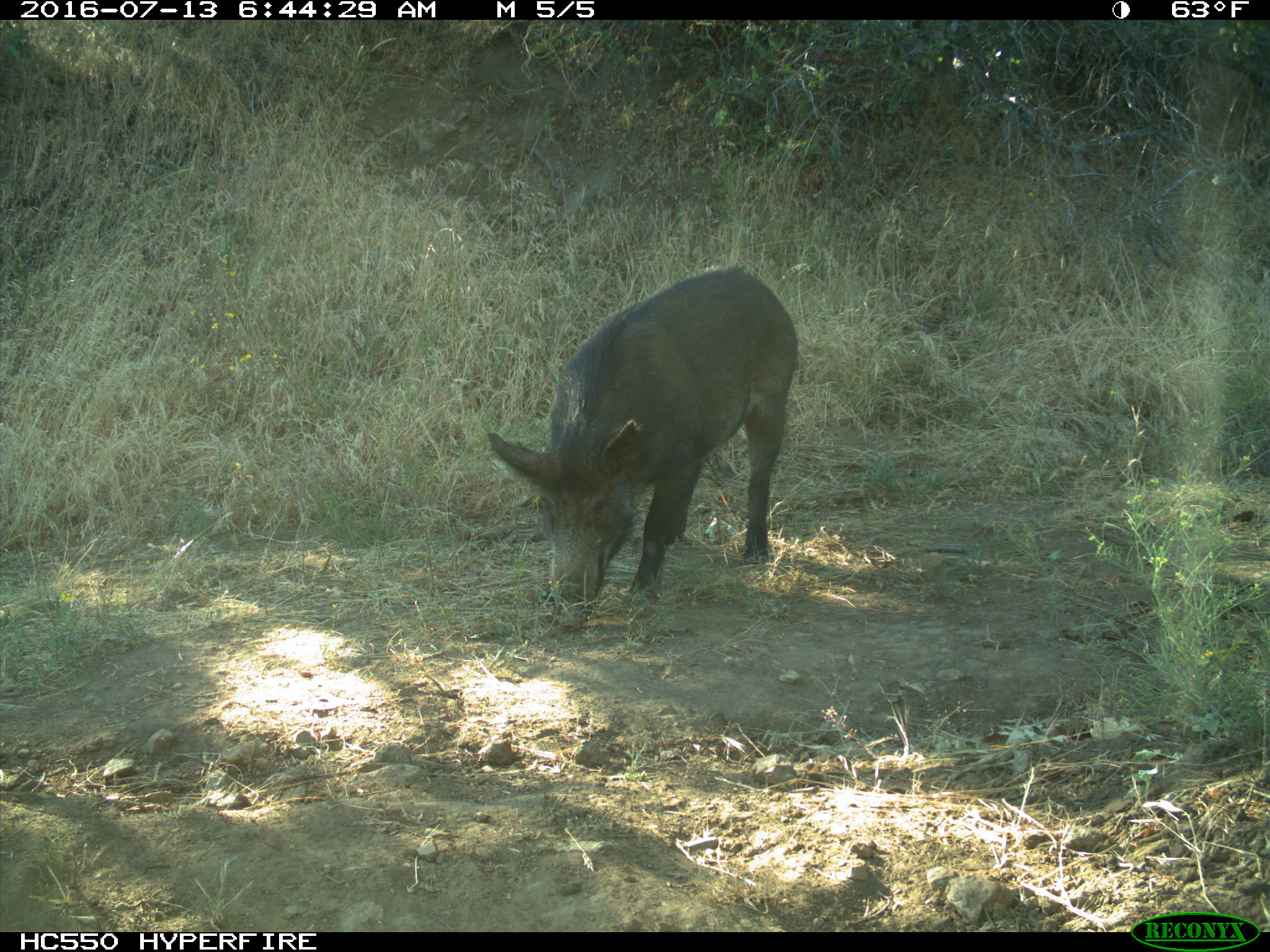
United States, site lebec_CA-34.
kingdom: Animalia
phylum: Chordata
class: Mammalia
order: Artiodactyla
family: Suidae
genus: Sus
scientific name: Sus scrofa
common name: wild boar